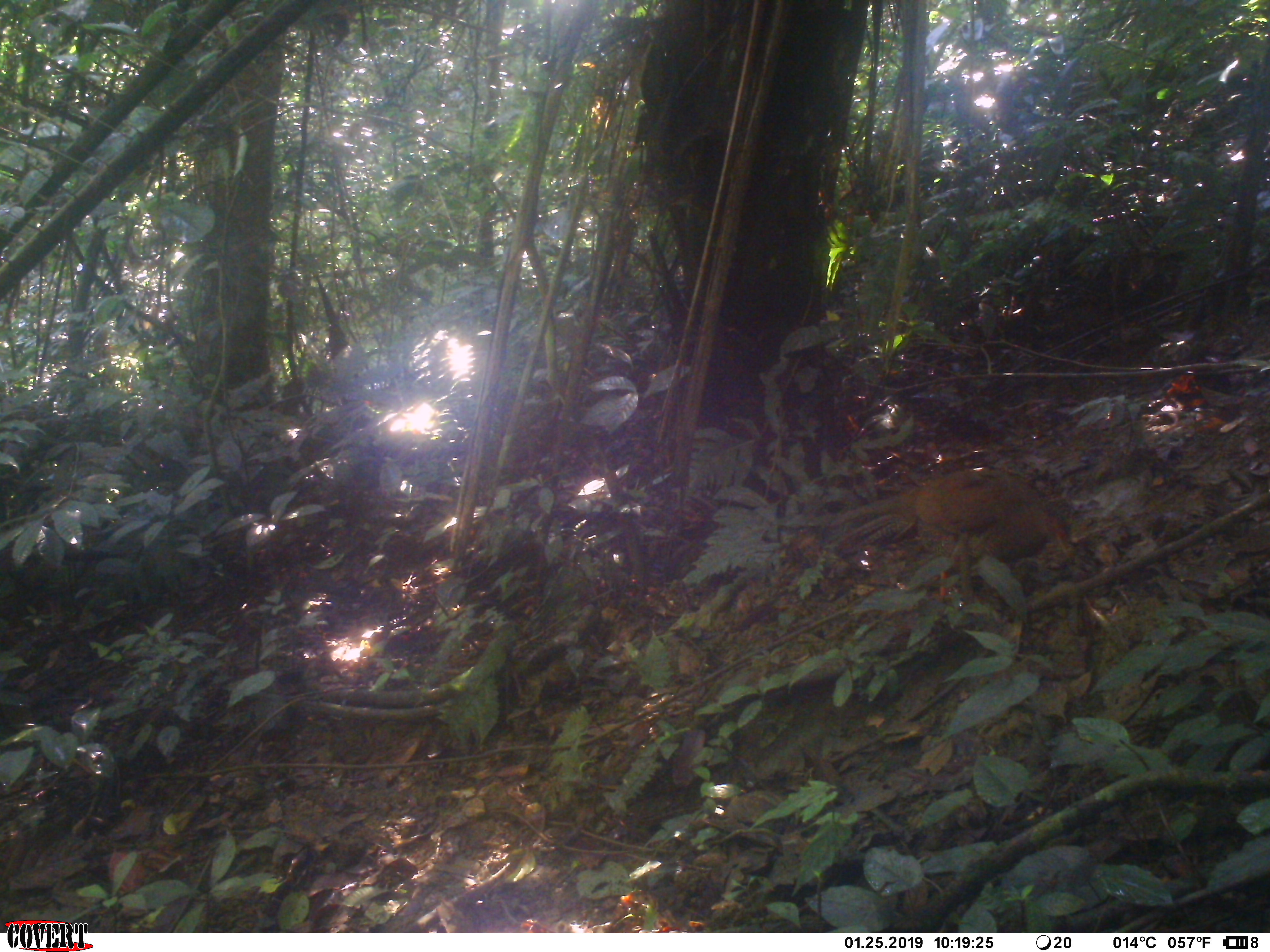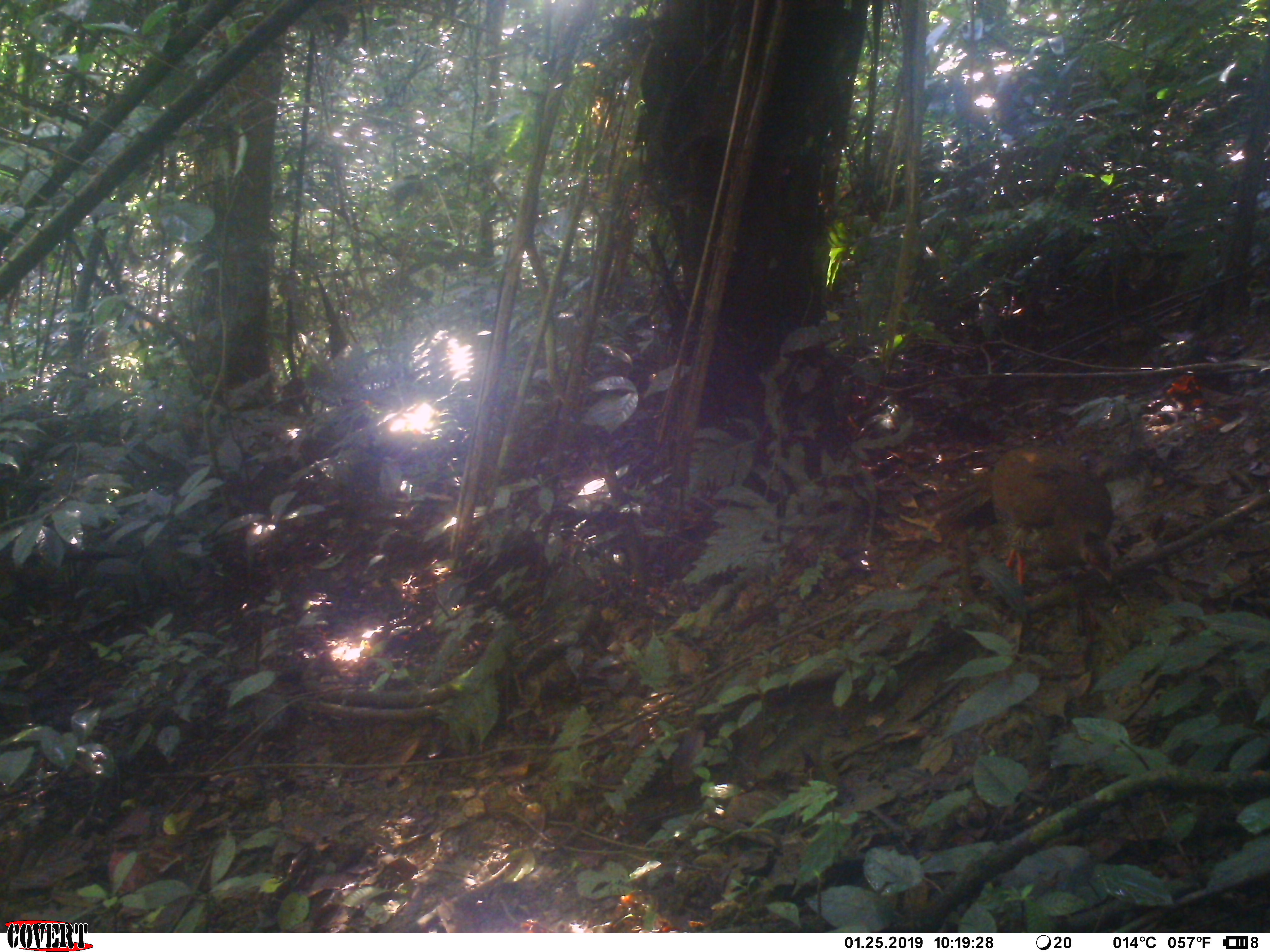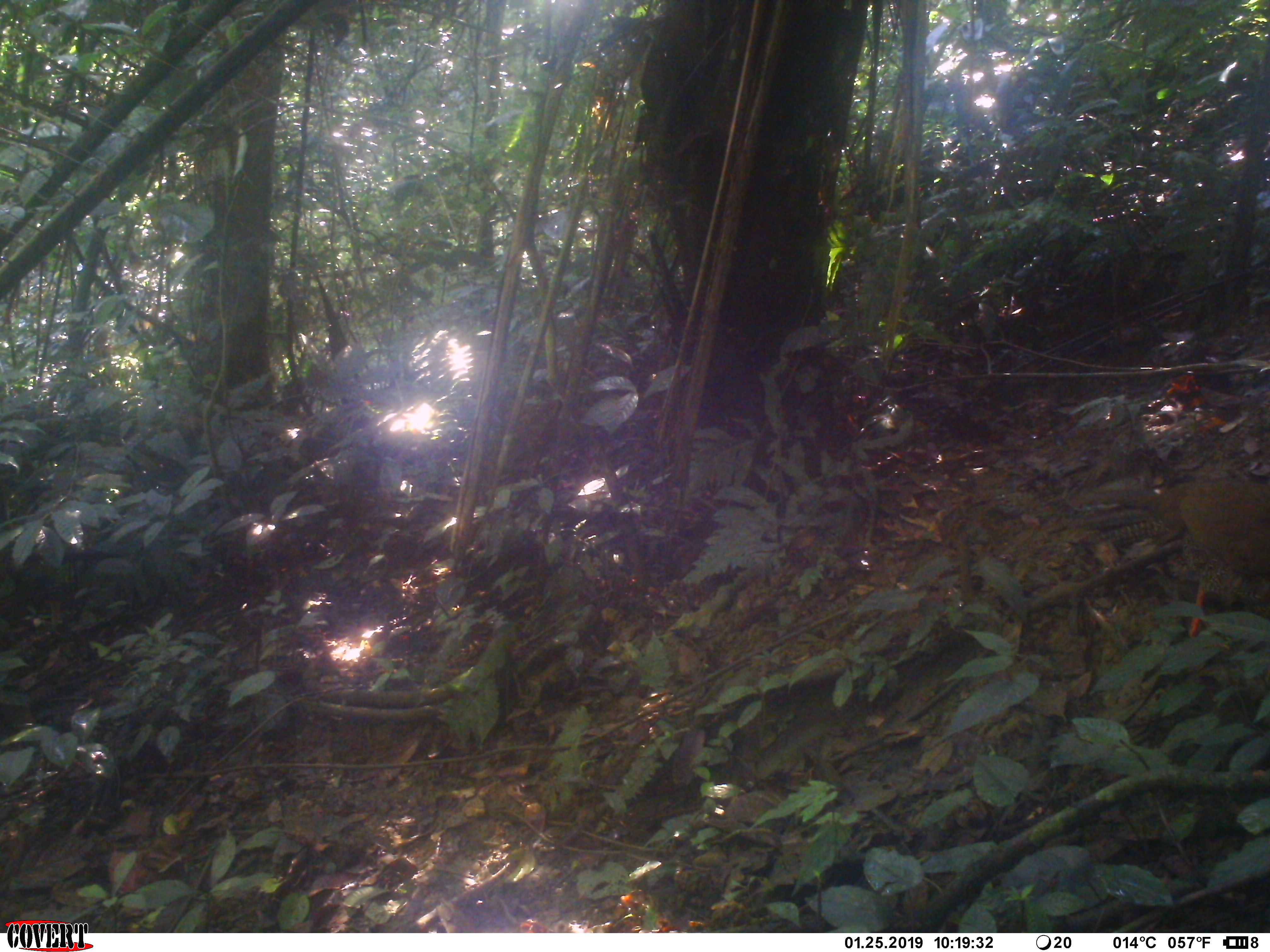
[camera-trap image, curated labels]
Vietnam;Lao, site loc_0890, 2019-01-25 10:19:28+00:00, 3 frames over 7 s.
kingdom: Animalia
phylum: Chordata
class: Aves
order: Galliformes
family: Phasianidae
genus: Lophura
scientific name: Lophura nycthemera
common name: silver pheasant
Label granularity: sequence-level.